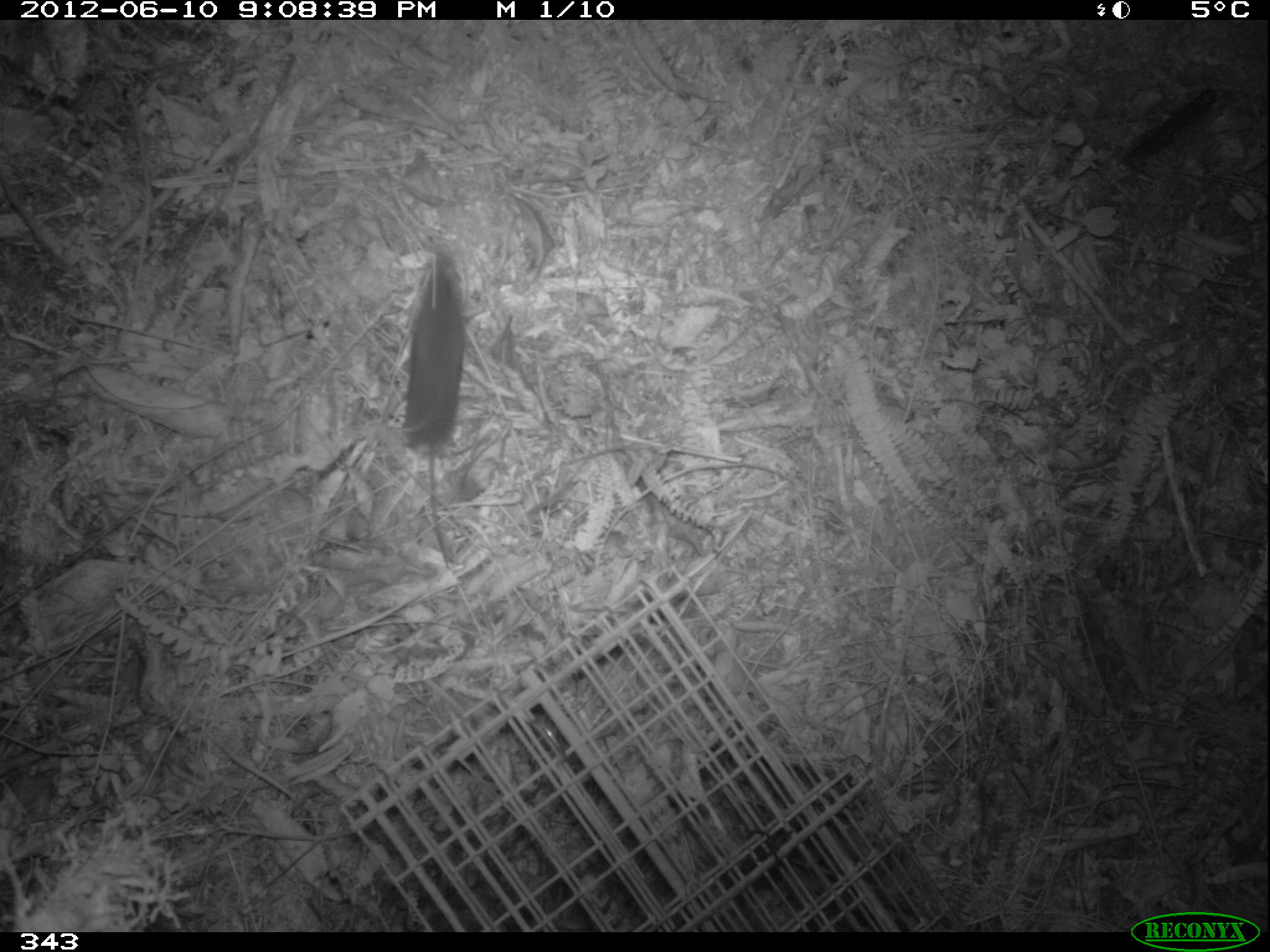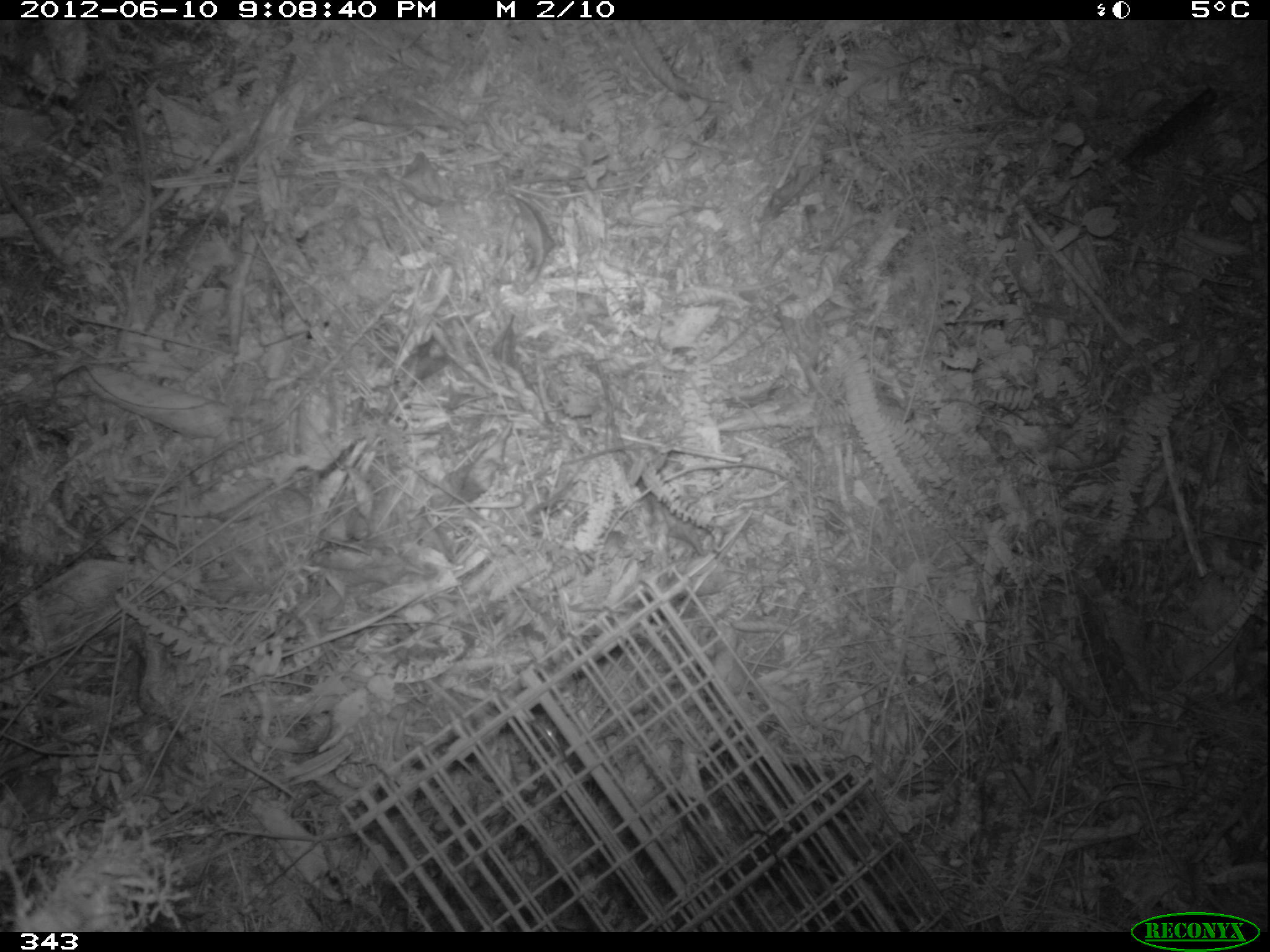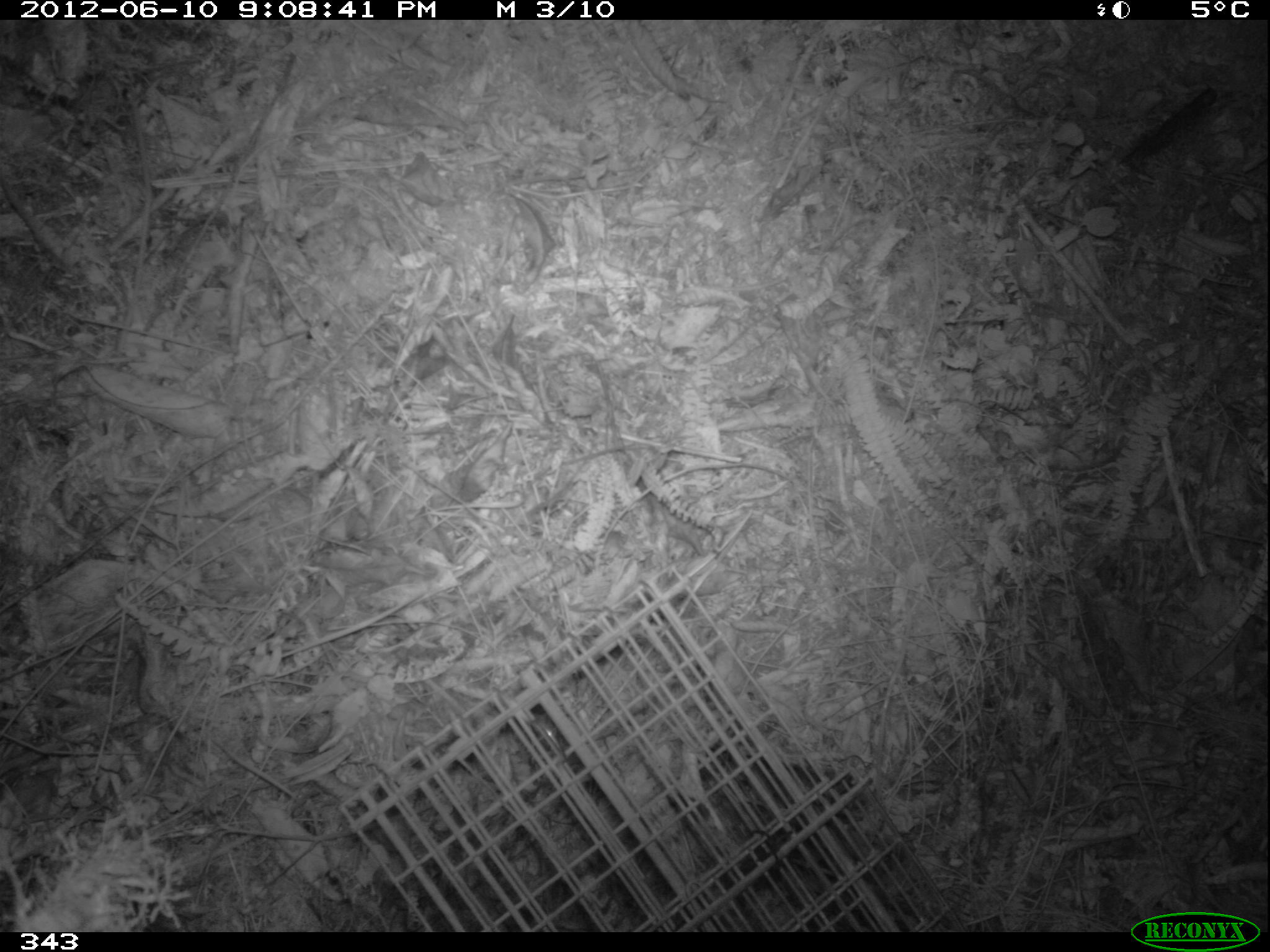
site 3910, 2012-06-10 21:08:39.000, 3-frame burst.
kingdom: Animalia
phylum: Chordata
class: Mammalia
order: Rodentia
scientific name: Rodentia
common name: rodents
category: unknown rodent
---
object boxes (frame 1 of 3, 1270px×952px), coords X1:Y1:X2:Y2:
unknown rodent: 401:246:468:569